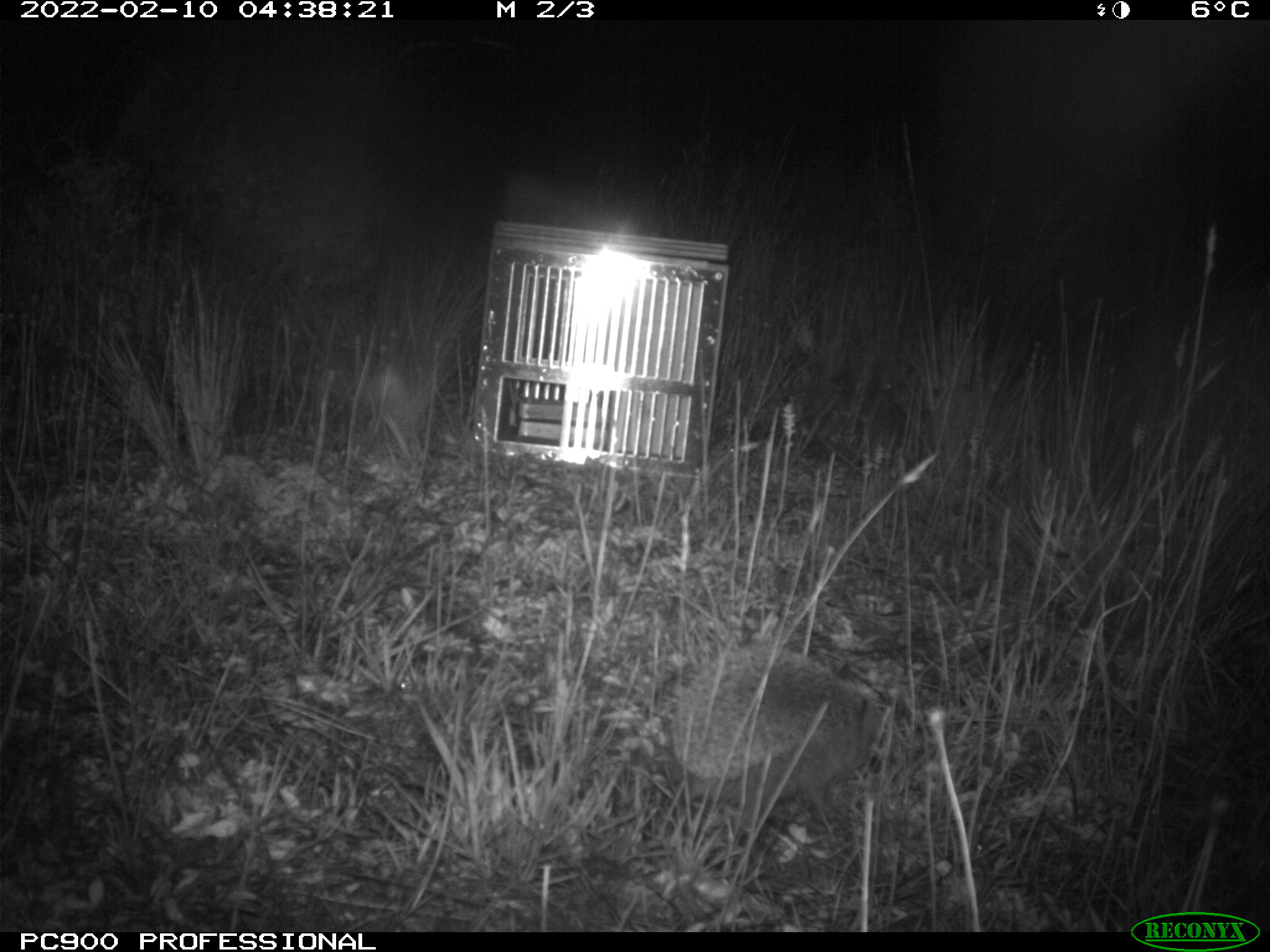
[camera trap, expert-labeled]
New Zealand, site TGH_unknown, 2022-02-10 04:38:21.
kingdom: Animalia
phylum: Chordata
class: Mammalia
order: Eulipotyphla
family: Erinaceidae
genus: Erinaceus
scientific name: Erinaceus europaeus europaeus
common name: european hedgehog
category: hedgehog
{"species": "hedgehog (european hedgehog) (Erinaceus europaeus europaeus)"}